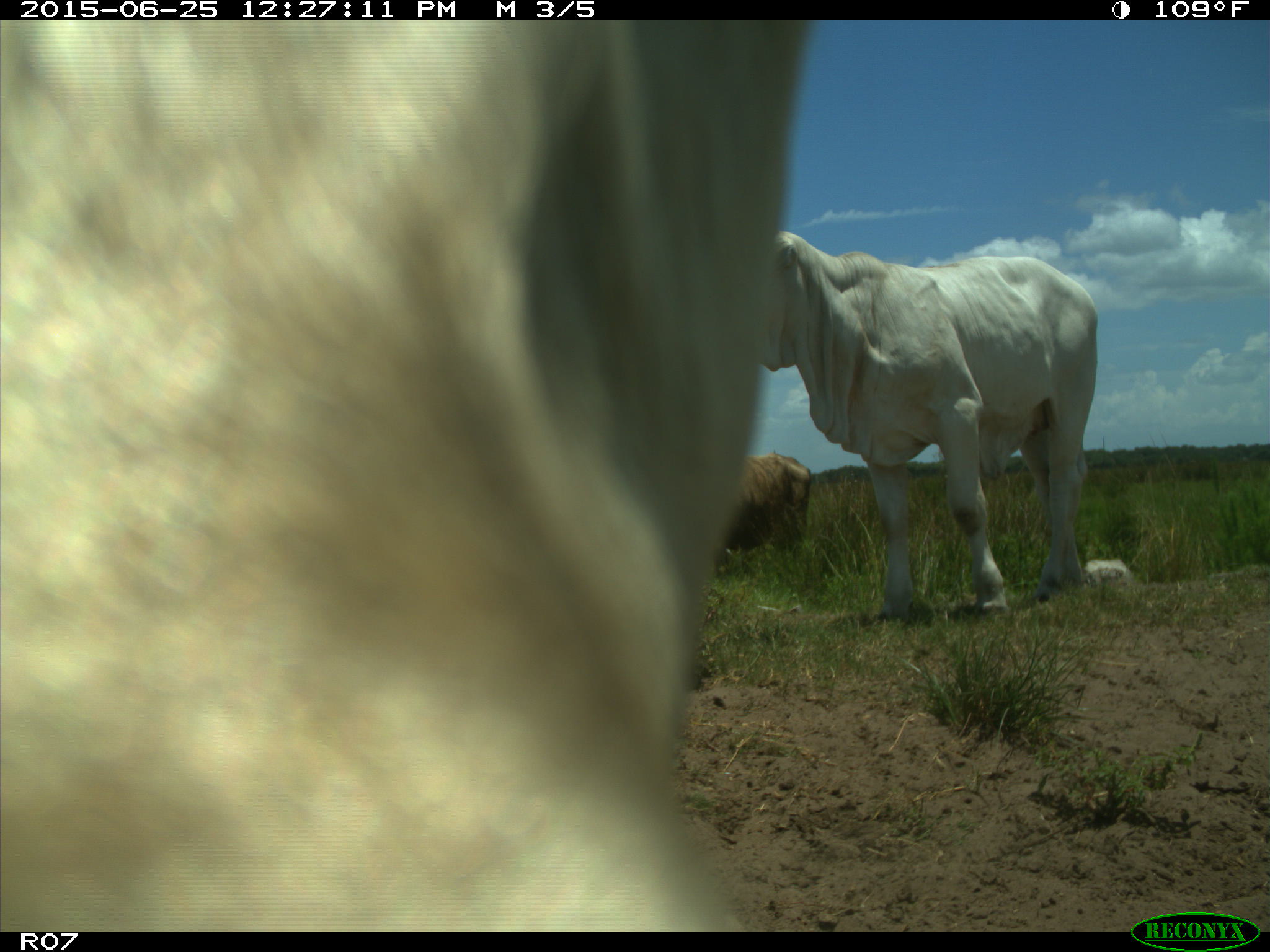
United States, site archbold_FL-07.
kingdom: Animalia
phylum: Chordata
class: Mammalia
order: Artiodactyla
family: Bovidae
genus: Bos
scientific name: Bos taurus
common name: domestic cow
Bos taurus (domestic cow).